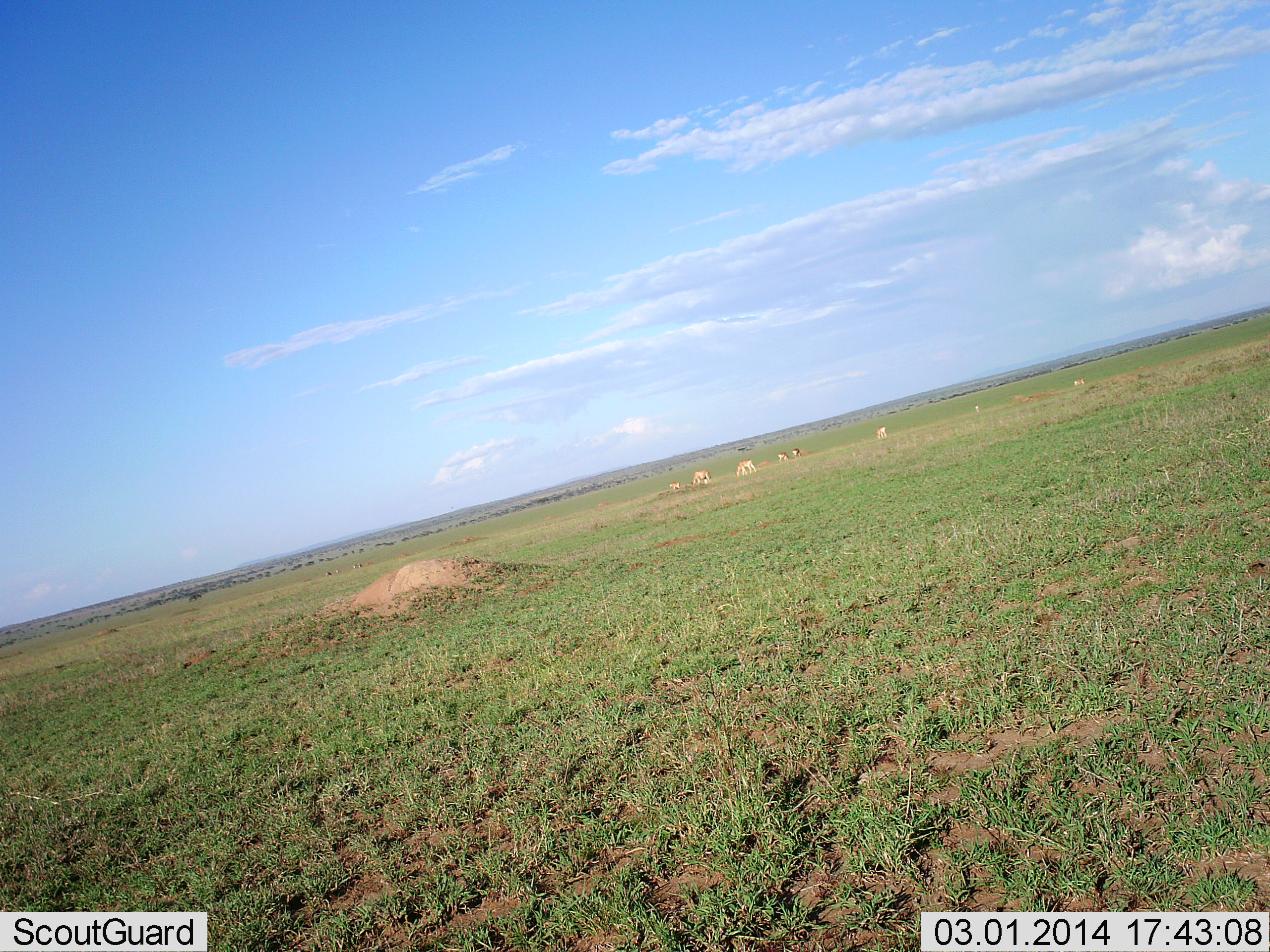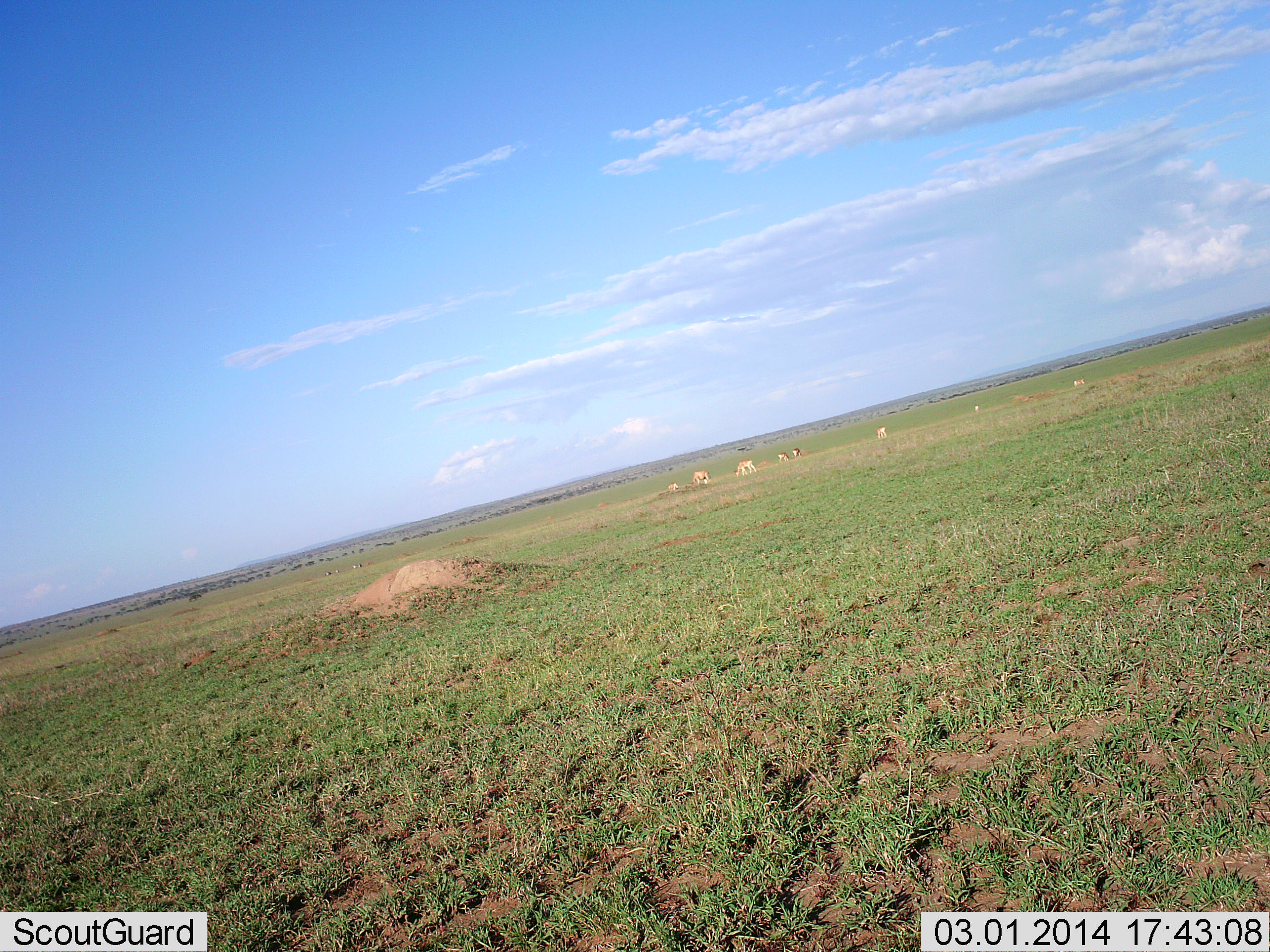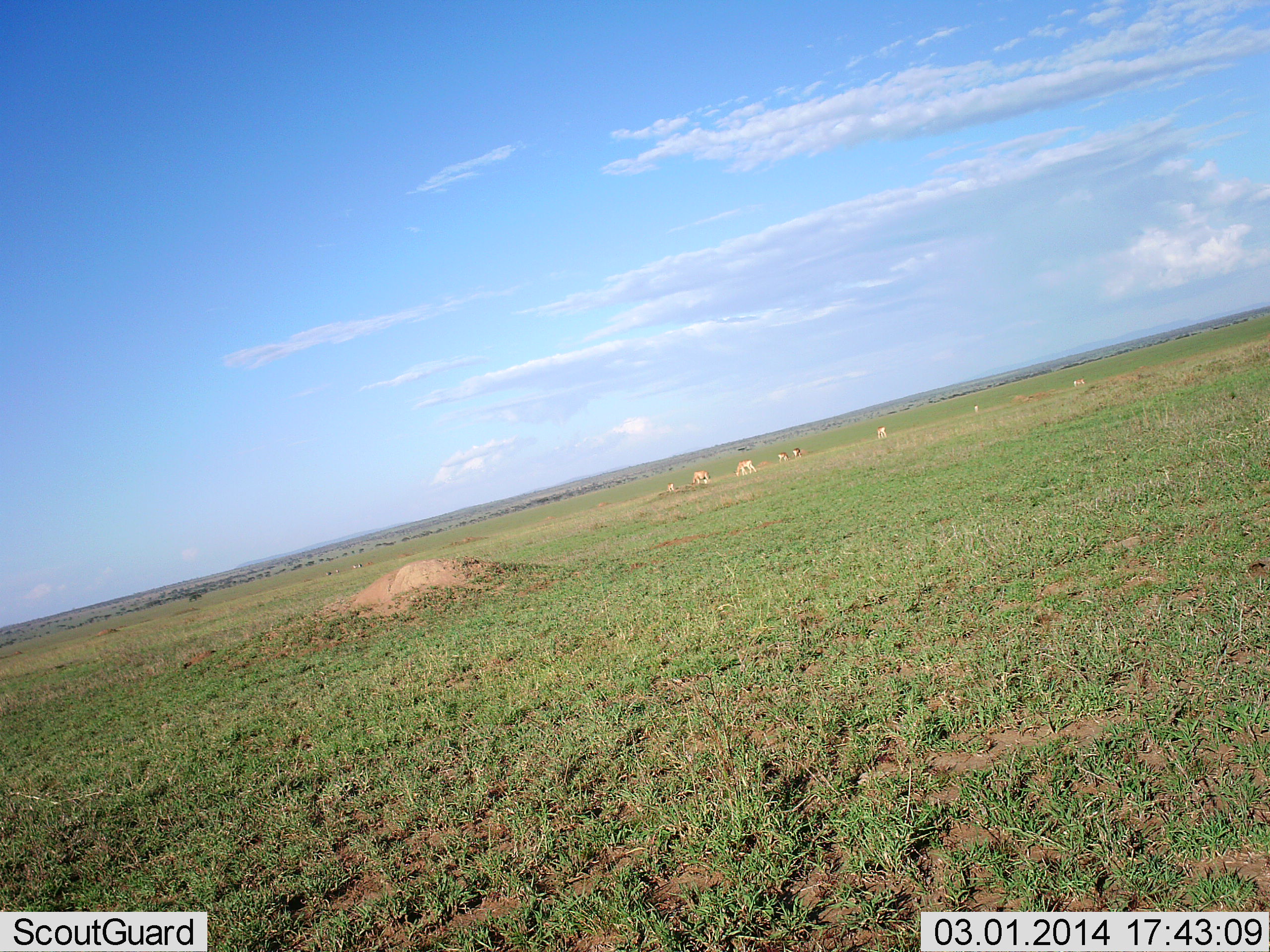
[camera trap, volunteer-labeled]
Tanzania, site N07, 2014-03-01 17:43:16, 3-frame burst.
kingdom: Animalia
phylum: Chordata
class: Mammalia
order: Artiodactyla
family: Bovidae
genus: Nanger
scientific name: Nanger granti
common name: grant's gazelle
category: gazellegrants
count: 8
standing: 33%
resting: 0%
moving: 33%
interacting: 0%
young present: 17%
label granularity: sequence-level